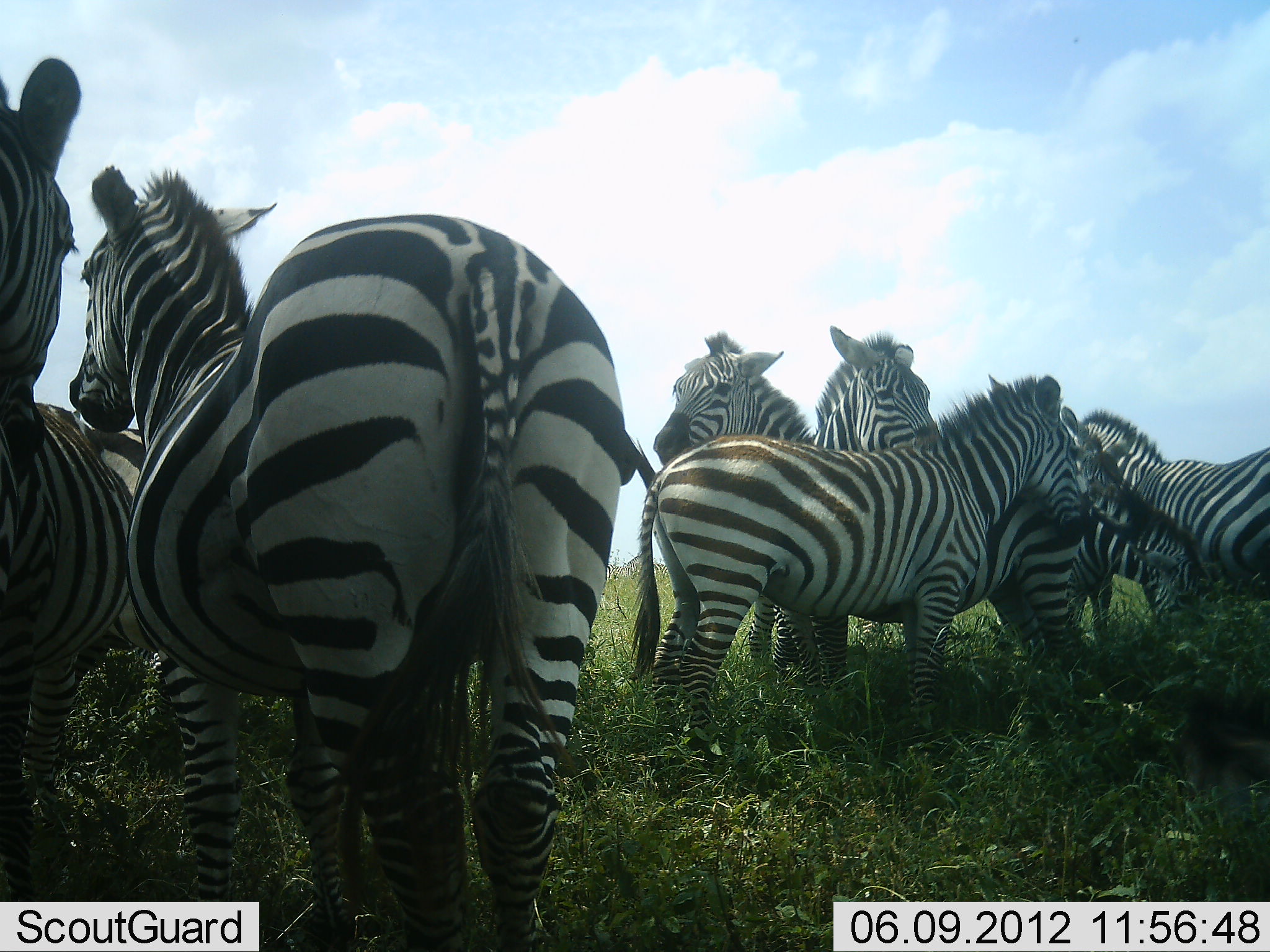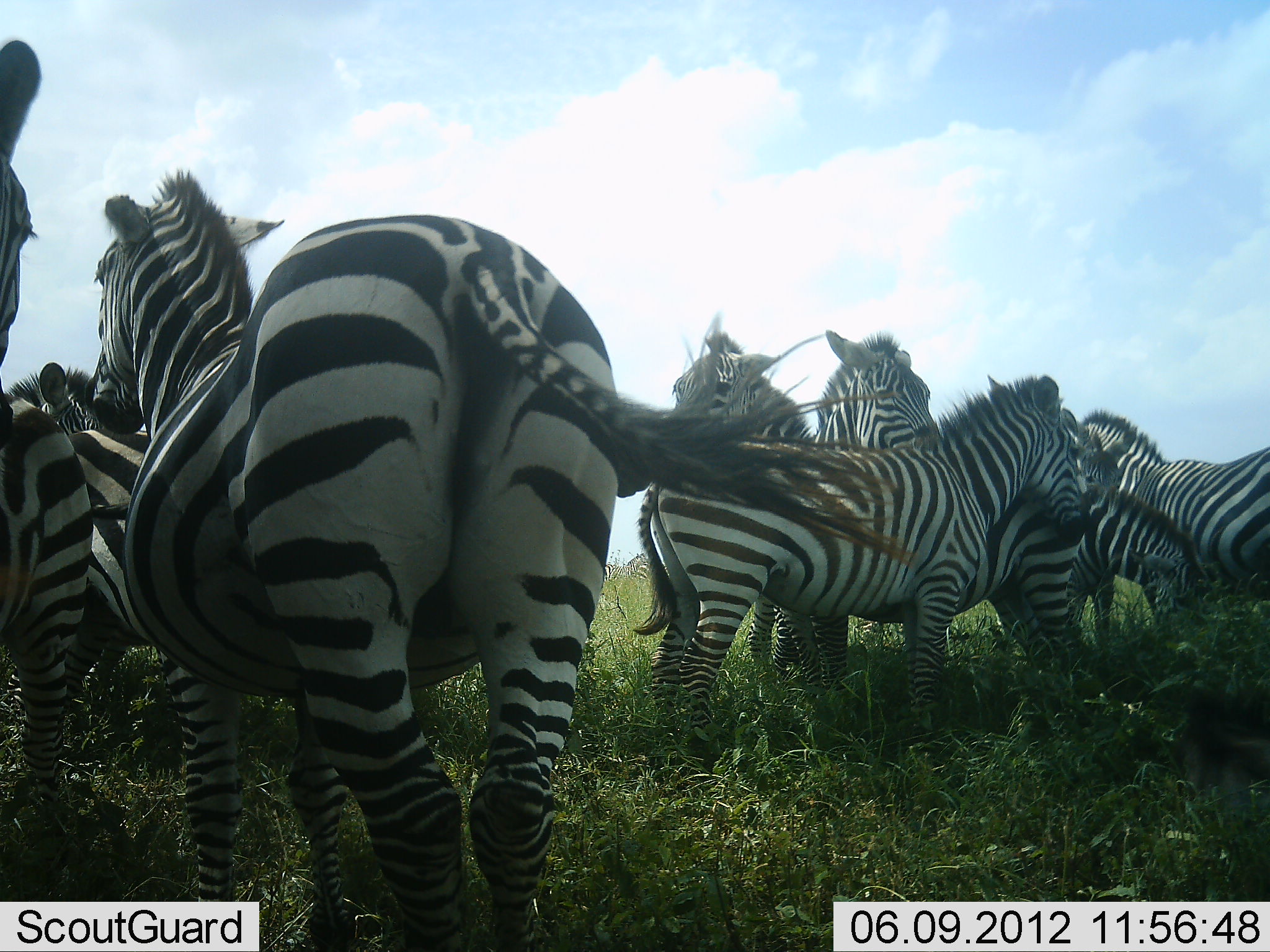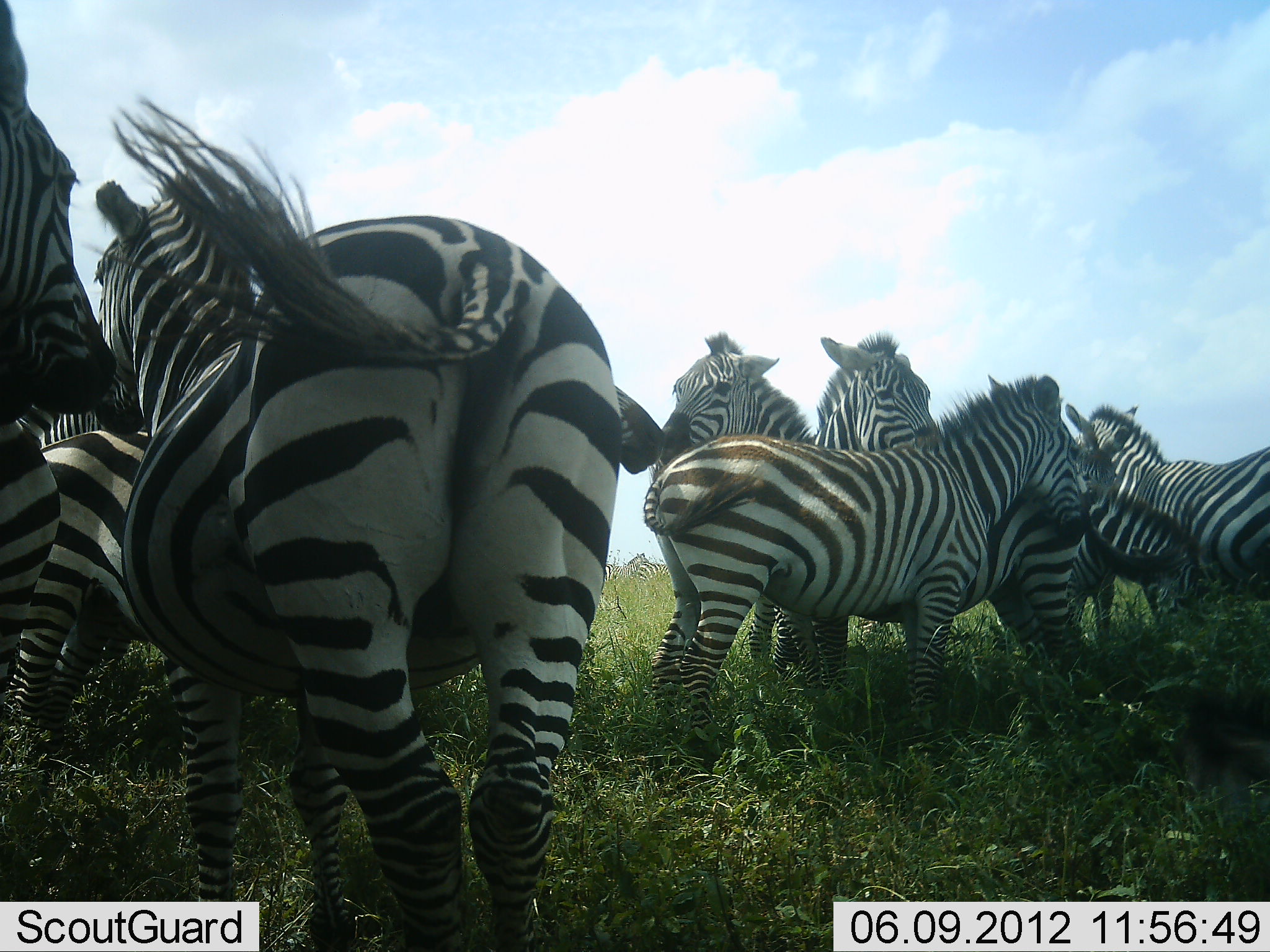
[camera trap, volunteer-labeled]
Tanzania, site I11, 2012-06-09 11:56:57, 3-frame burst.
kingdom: Animalia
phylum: Chordata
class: Mammalia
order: Perissodactyla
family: Equidae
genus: Equus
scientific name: Equus quagga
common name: plains zebra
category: zebra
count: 10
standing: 100%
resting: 0%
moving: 20%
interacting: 40%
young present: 0%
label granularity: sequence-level